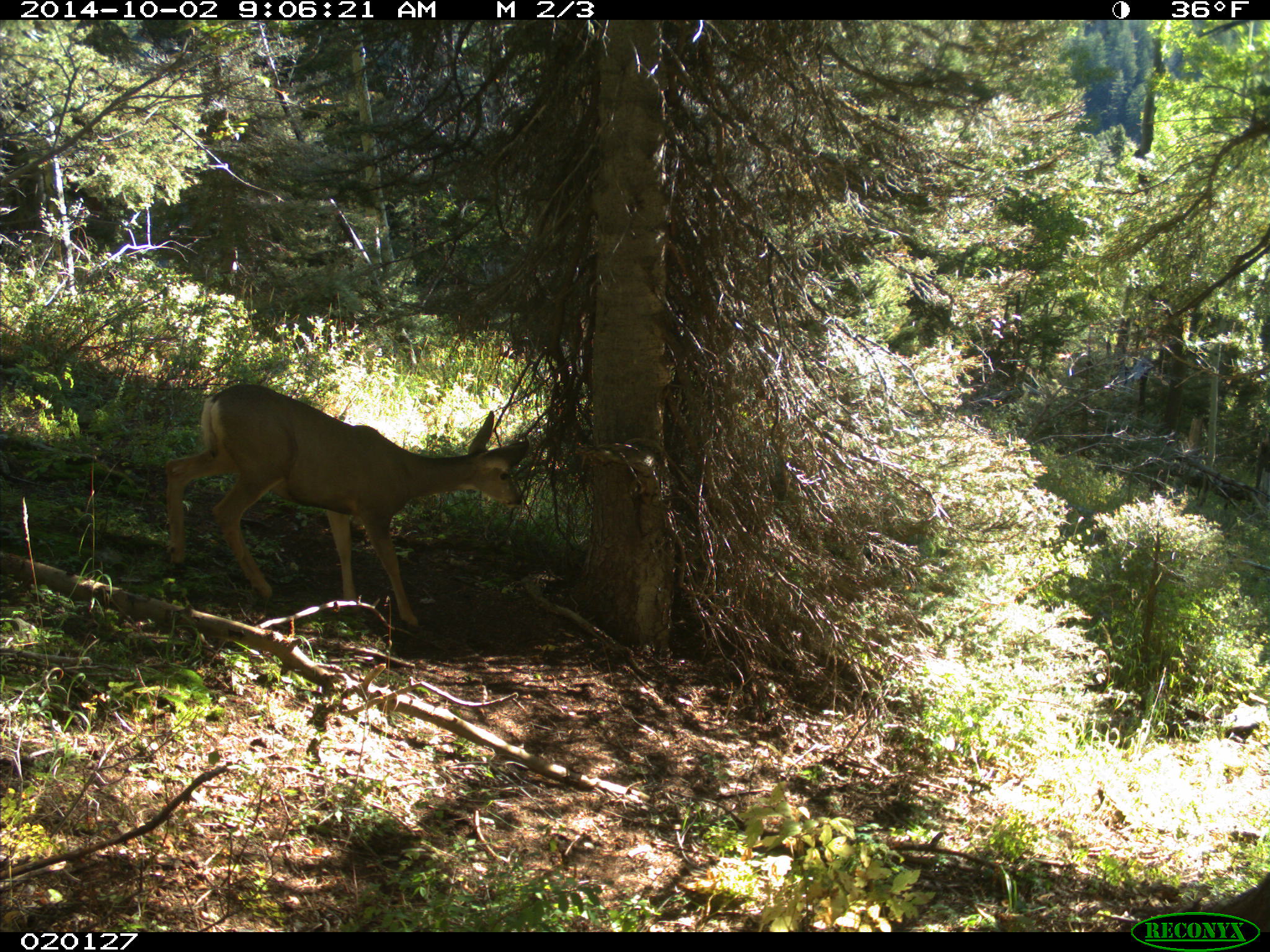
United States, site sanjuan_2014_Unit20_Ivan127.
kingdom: Animalia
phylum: Chordata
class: Mammalia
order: Artiodactyla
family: Cervidae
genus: Odocoileus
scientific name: Odocoileus hemionus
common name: mule deer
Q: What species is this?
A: Odocoileus hemionus (mule deer).